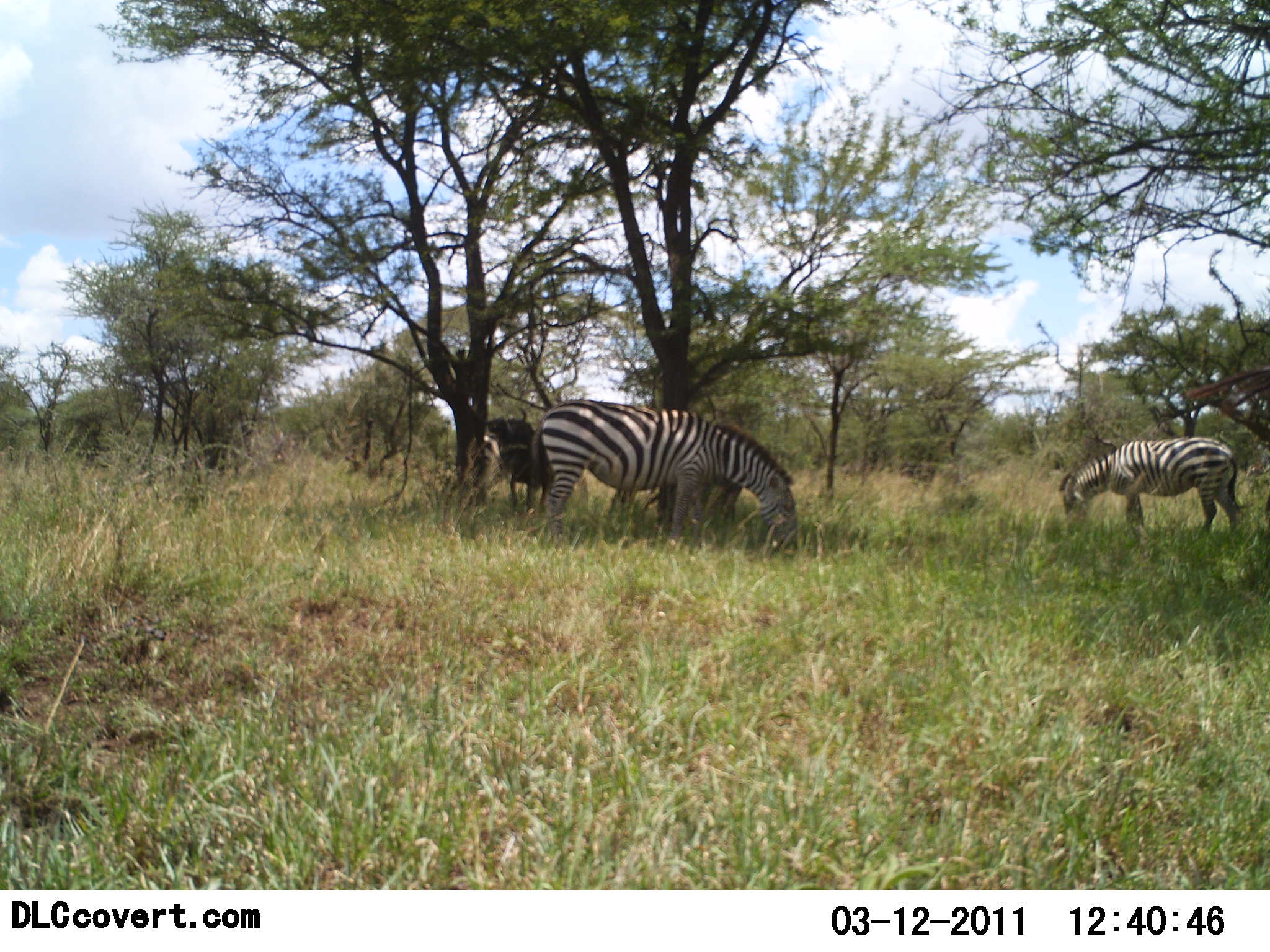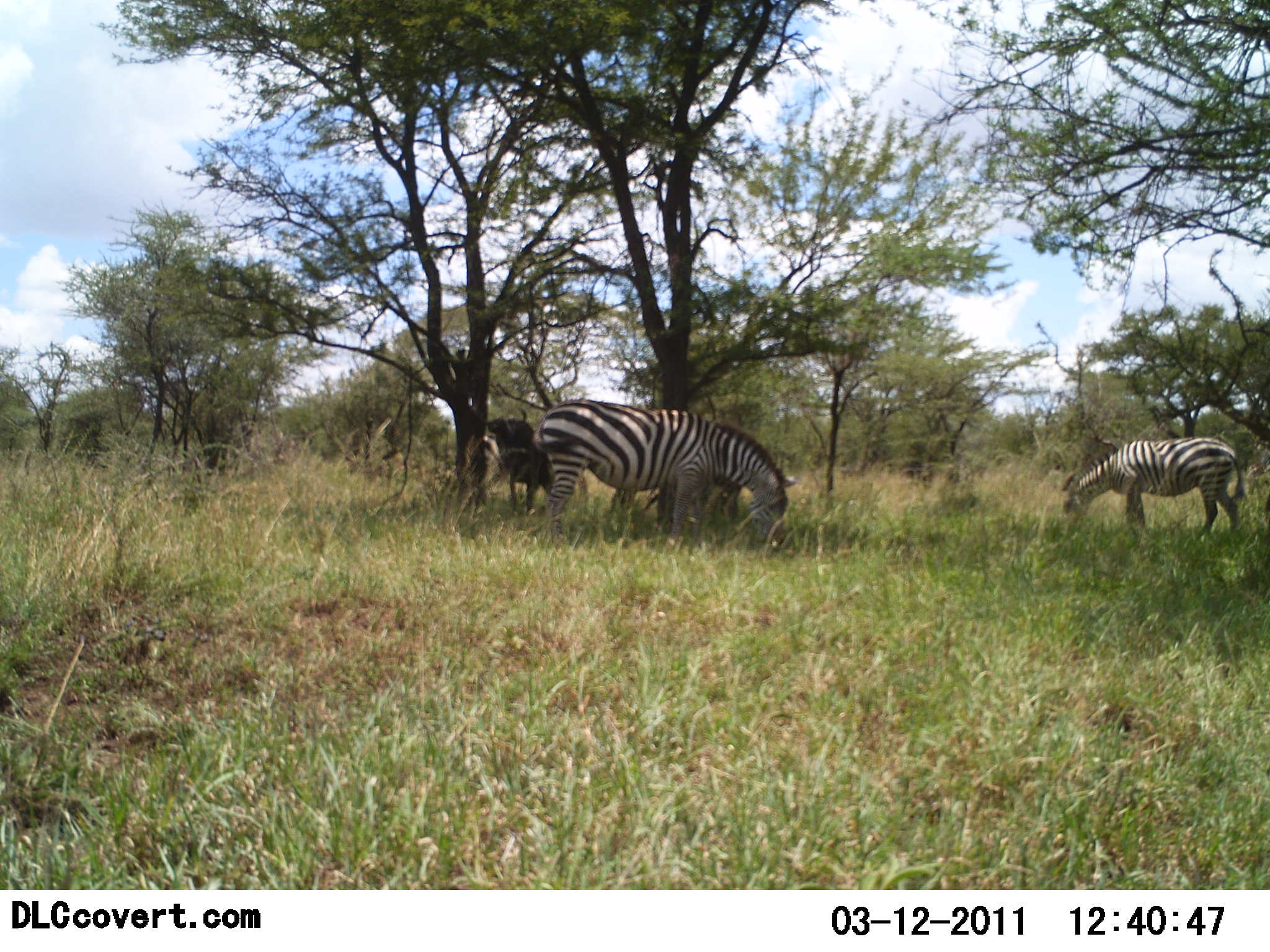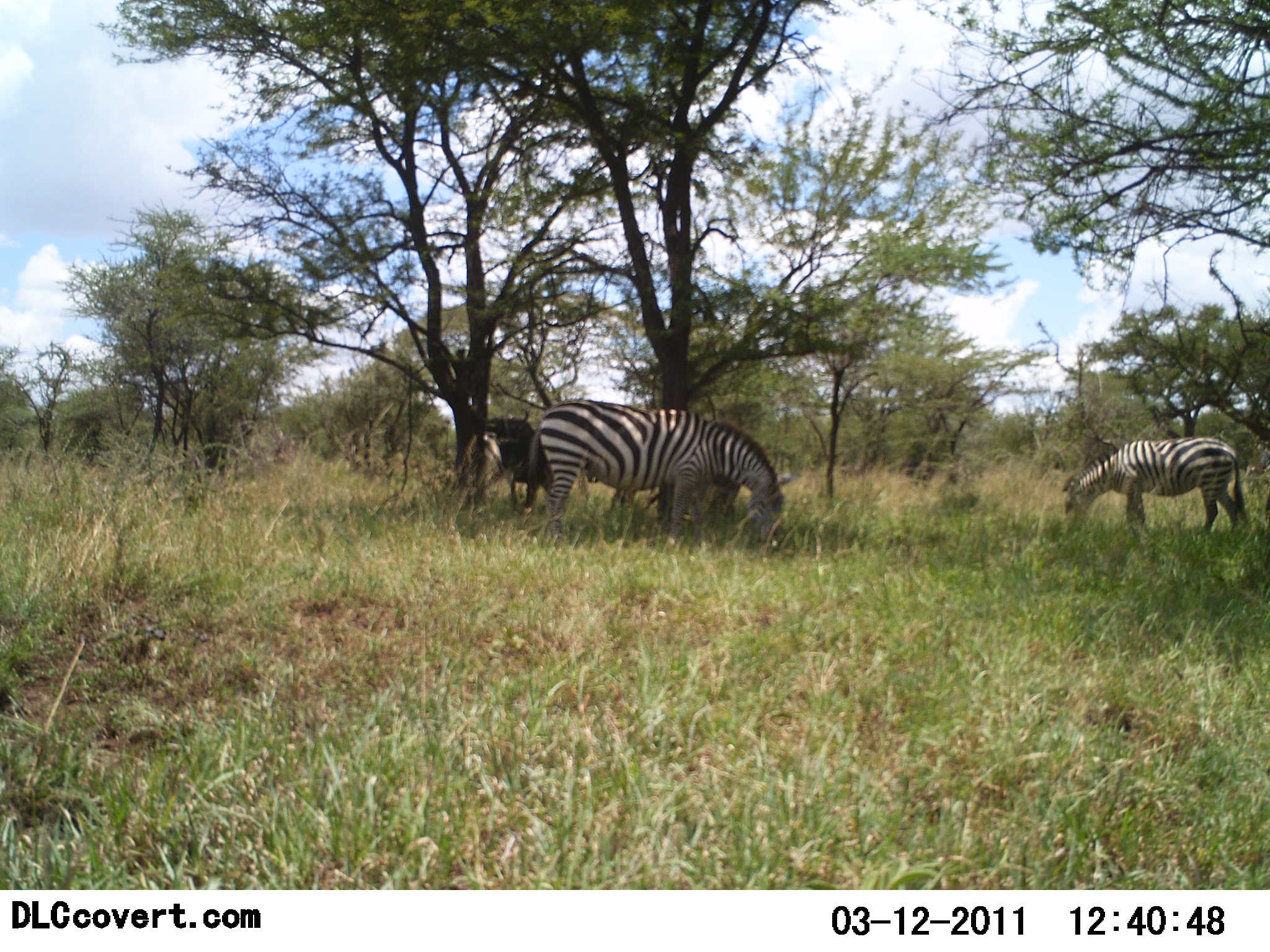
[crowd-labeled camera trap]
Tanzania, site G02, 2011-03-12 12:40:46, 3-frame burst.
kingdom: Animalia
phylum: Chordata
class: Mammalia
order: Perissodactyla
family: Equidae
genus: Equus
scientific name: Equus quagga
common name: plains zebra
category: zebra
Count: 2.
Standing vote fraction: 27%.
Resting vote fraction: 0%.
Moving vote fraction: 0%.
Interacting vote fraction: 0%.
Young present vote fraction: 0%.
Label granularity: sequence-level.